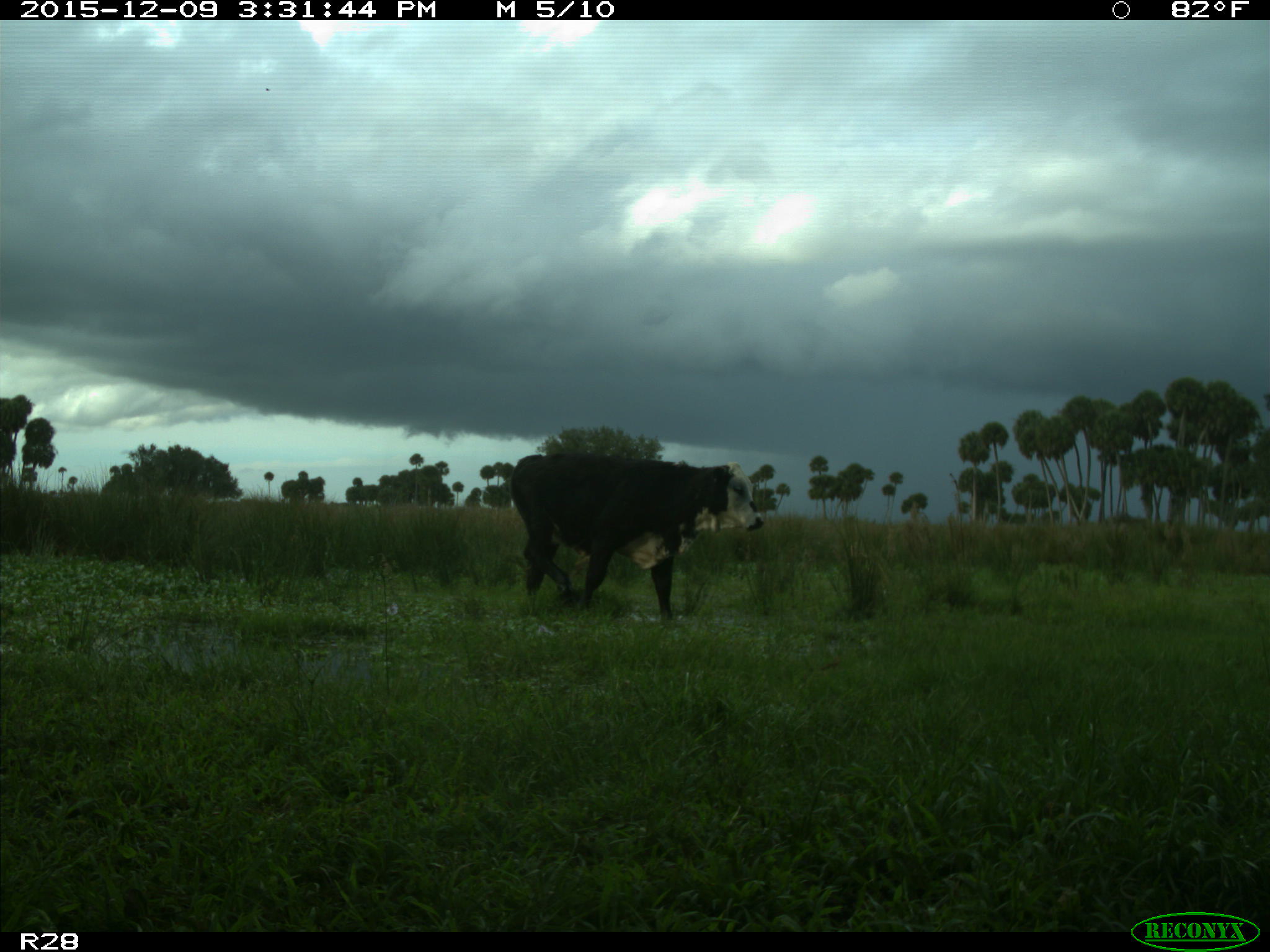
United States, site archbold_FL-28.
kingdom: Animalia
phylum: Chordata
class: Mammalia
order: Artiodactyla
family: Bovidae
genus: Bos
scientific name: Bos taurus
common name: domestic cow